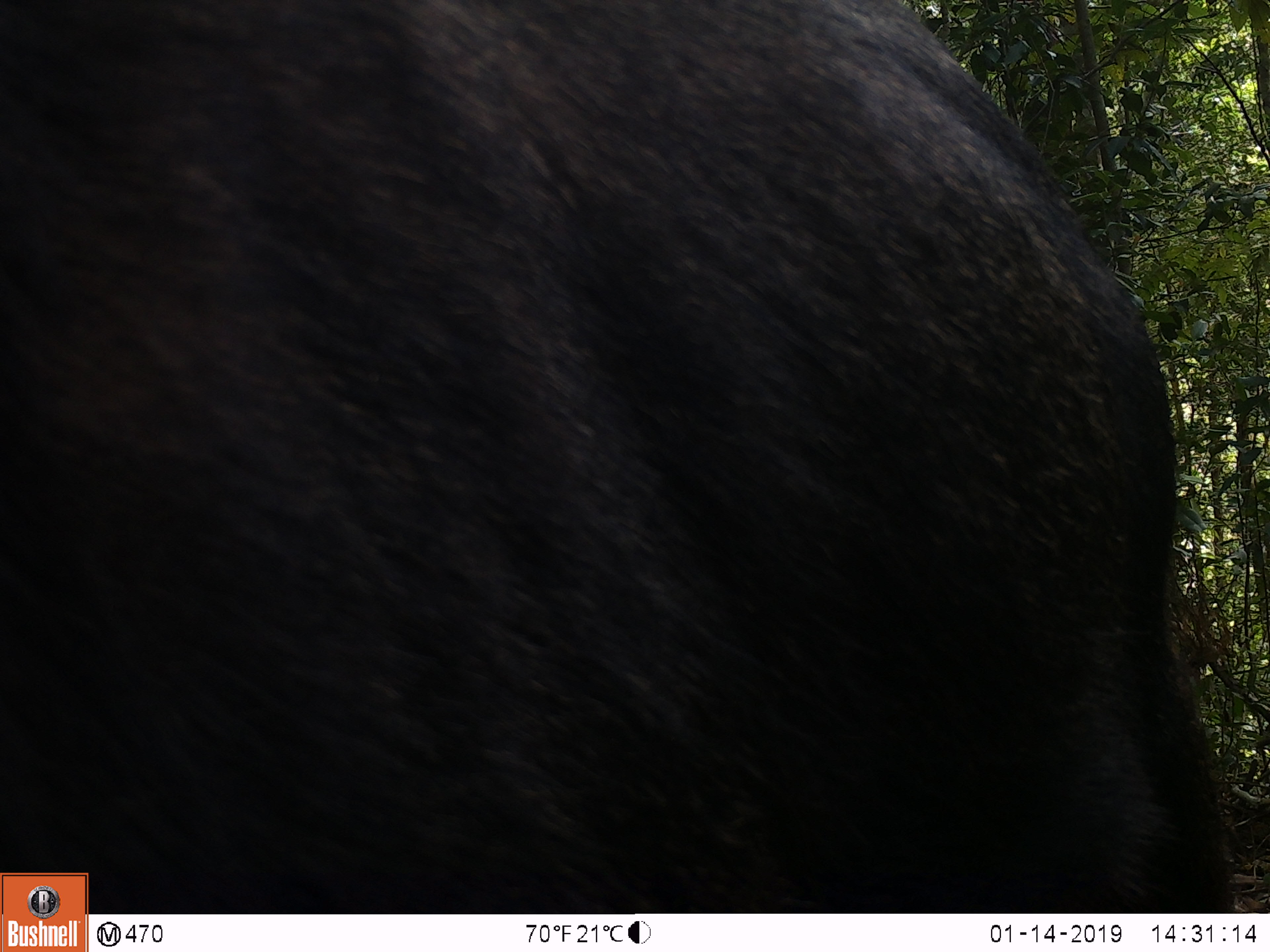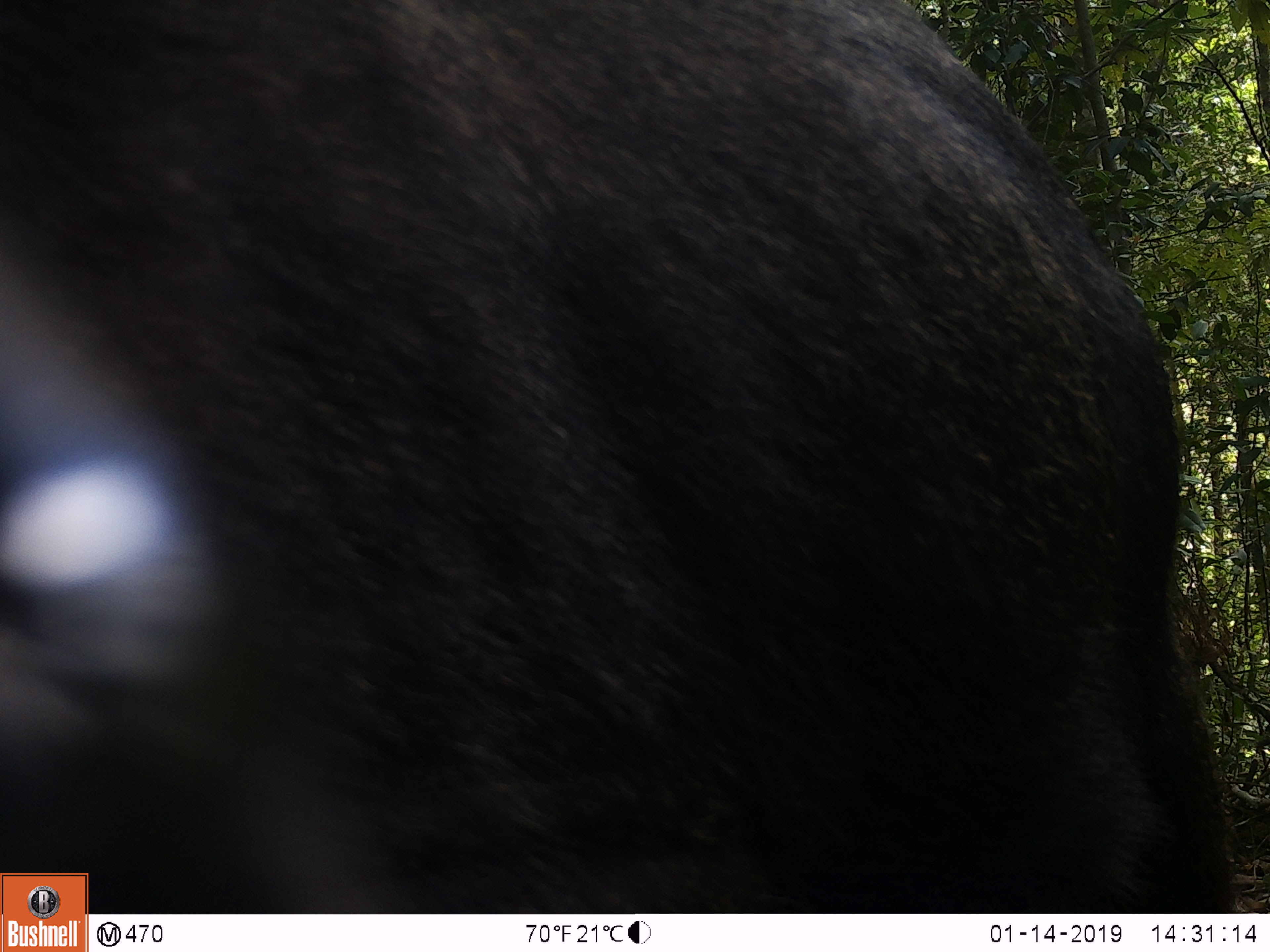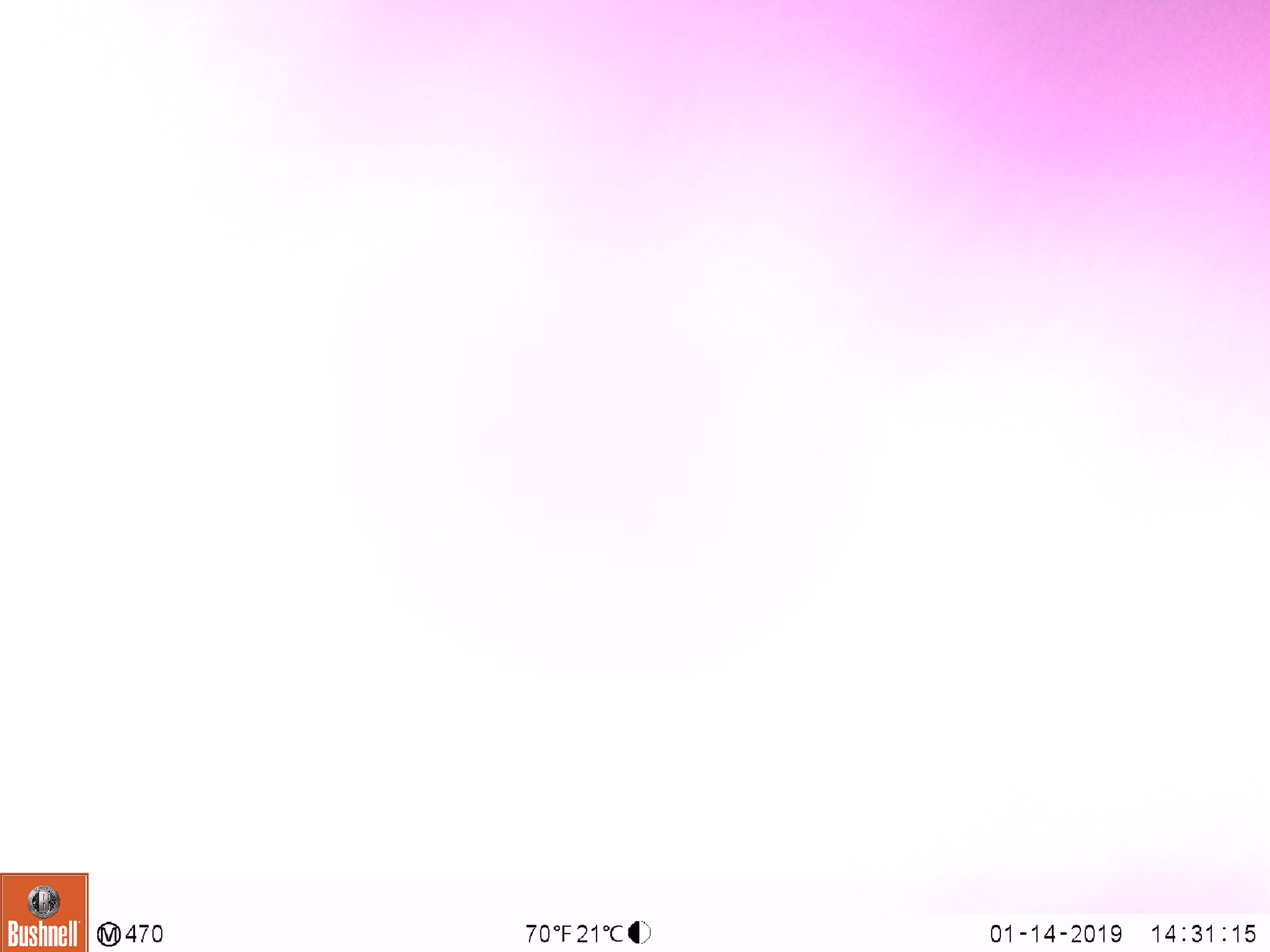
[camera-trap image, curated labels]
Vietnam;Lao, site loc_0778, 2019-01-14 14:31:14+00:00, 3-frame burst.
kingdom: Animalia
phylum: Chordata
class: Mammalia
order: Artiodactyla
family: Bovidae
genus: Capricornis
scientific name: Capricornis sumatraensis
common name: chinese serow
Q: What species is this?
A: Chinese serow (Capricornis sumatraensis).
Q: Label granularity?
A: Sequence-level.